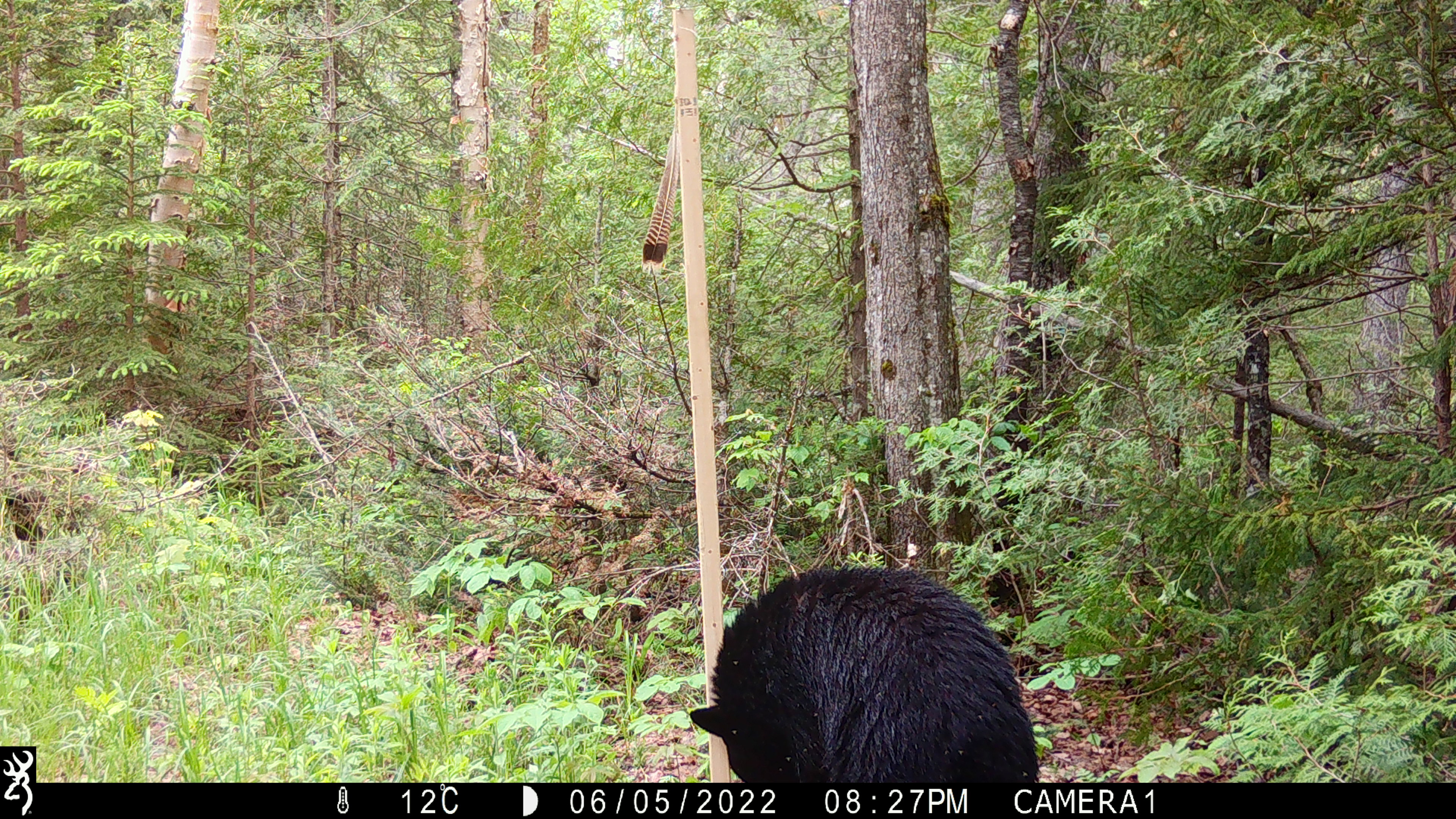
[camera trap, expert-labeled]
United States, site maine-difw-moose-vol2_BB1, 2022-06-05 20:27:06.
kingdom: Animalia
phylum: Chordata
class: Mammalia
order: Carnivora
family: Ursidae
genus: Ursus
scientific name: Ursus americanus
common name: black bear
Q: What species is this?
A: Black bear (Ursus americanus).